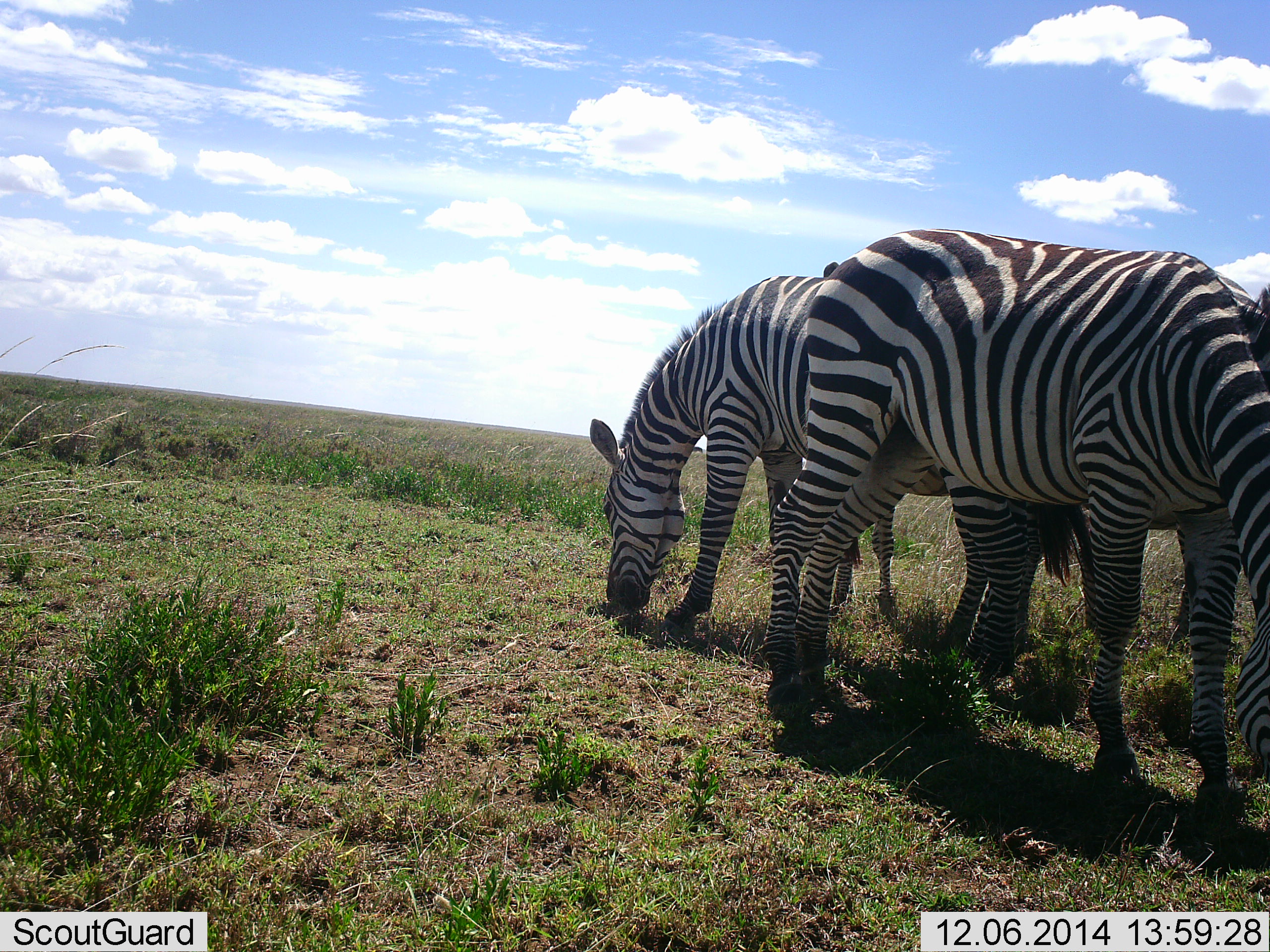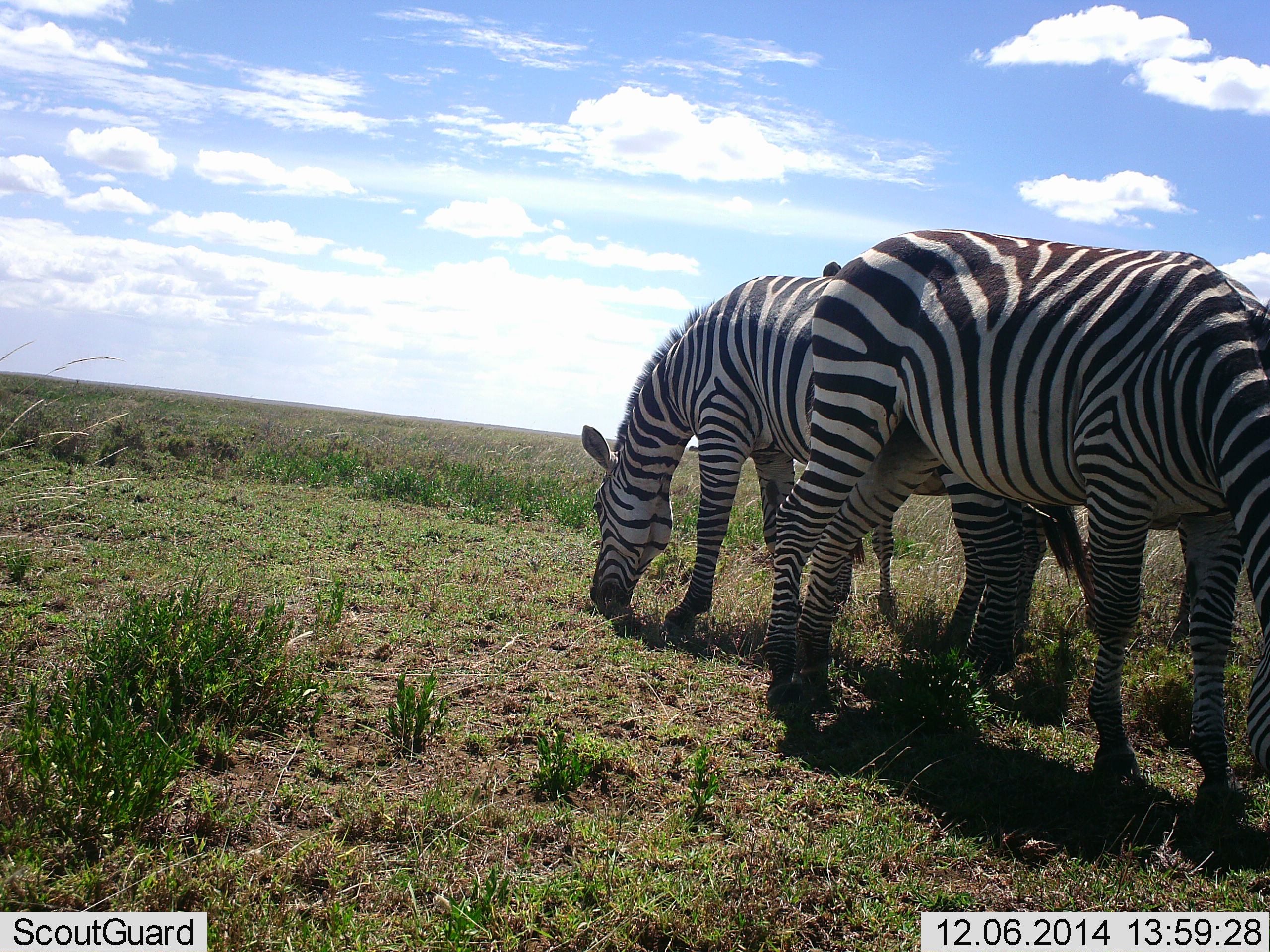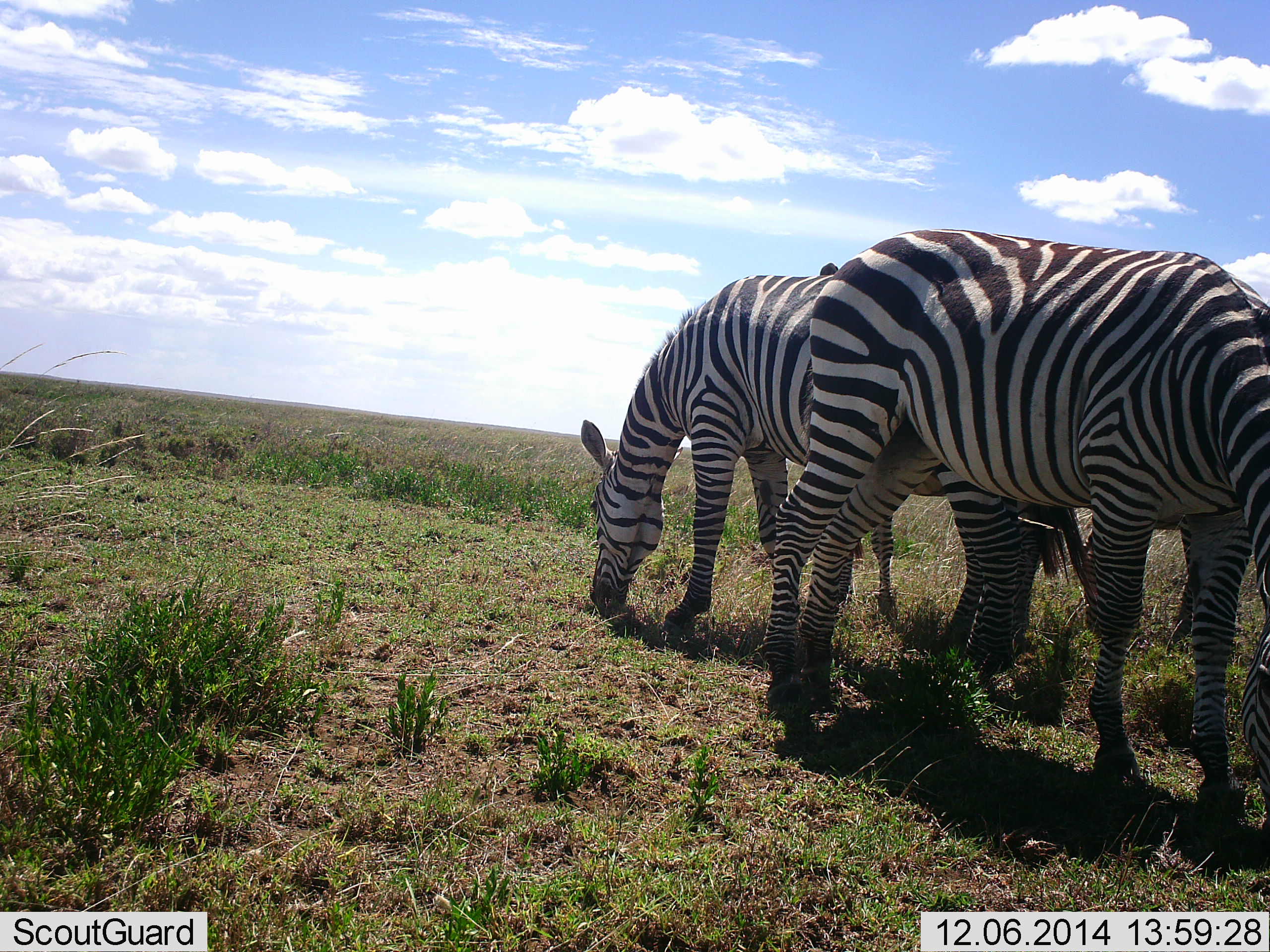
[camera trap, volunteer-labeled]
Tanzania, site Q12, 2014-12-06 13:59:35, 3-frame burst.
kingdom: Animalia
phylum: Chordata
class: Mammalia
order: Perissodactyla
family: Equidae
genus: Equus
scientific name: Equus quagga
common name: plains zebra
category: zebra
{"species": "zebra (plains zebra) (Equus quagga)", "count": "3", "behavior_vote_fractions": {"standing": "20%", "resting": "0%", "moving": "0%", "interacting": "0%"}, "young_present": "0%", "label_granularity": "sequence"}